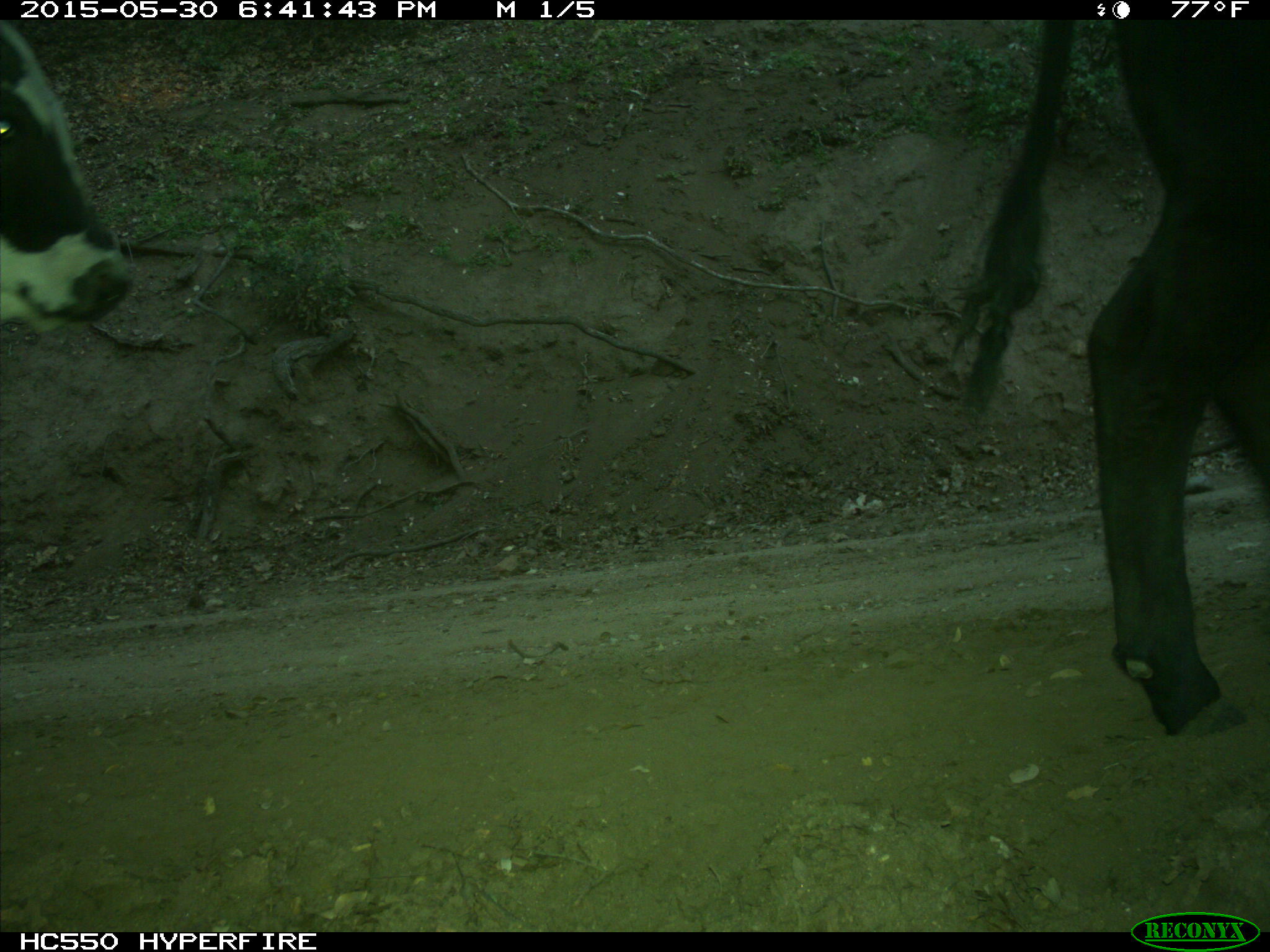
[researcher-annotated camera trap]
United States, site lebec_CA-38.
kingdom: Animalia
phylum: Chordata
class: Mammalia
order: Artiodactyla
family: Bovidae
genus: Bos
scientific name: Bos taurus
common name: domestic cow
Bos taurus (domestic cow).